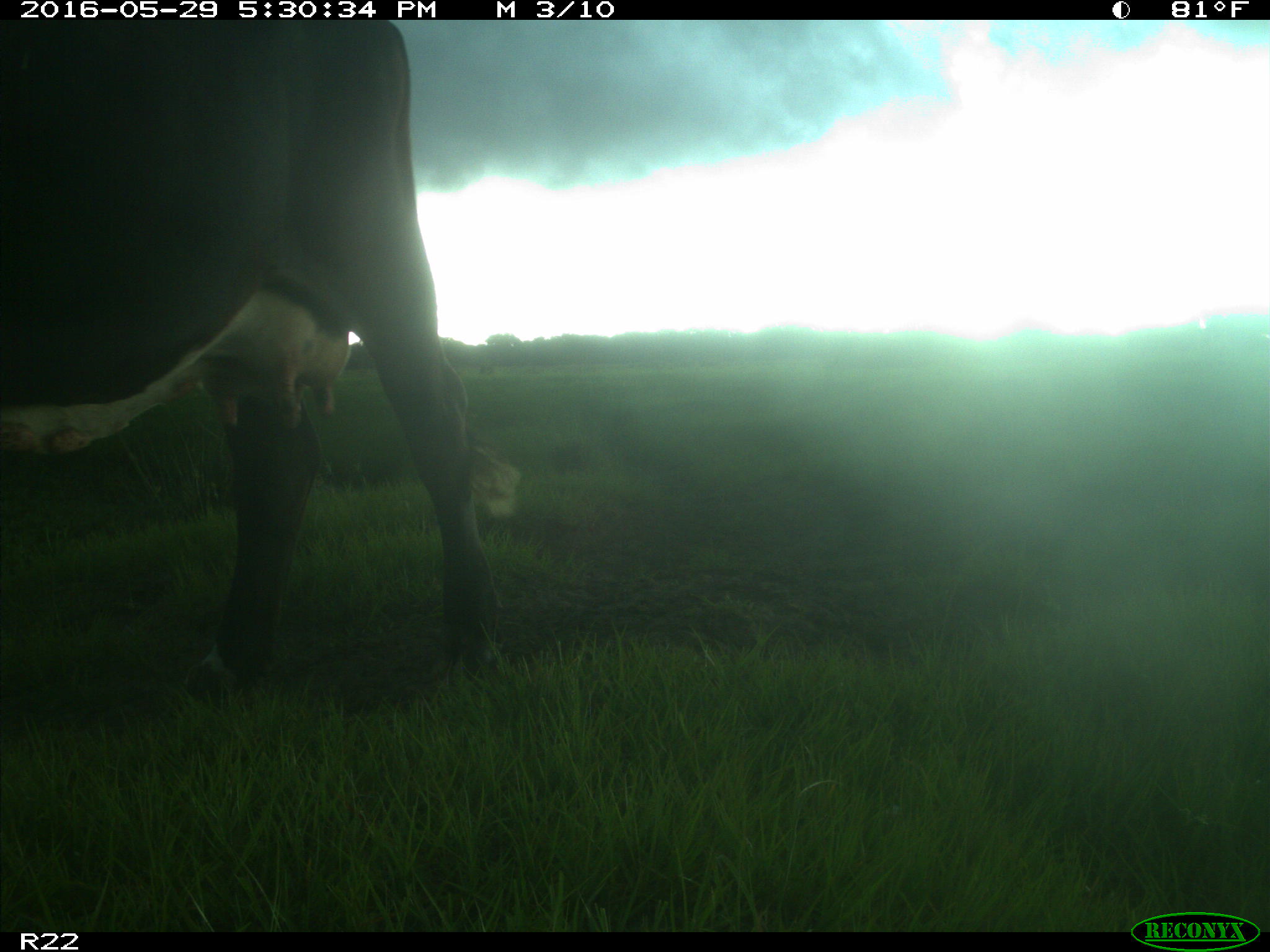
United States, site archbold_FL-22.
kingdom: Animalia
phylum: Chordata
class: Mammalia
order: Artiodactyla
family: Bovidae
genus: Bos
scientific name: Bos taurus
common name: domestic cow